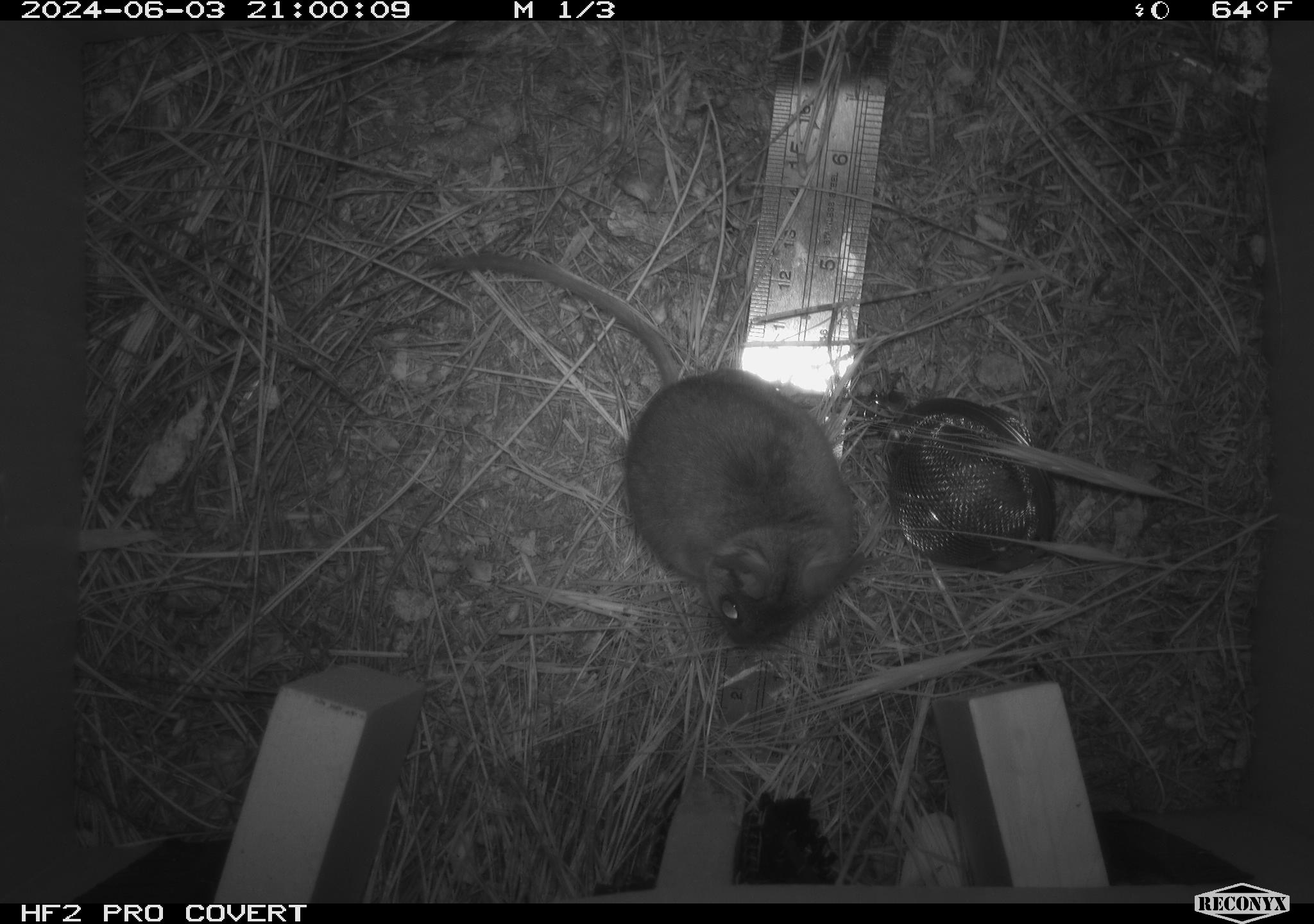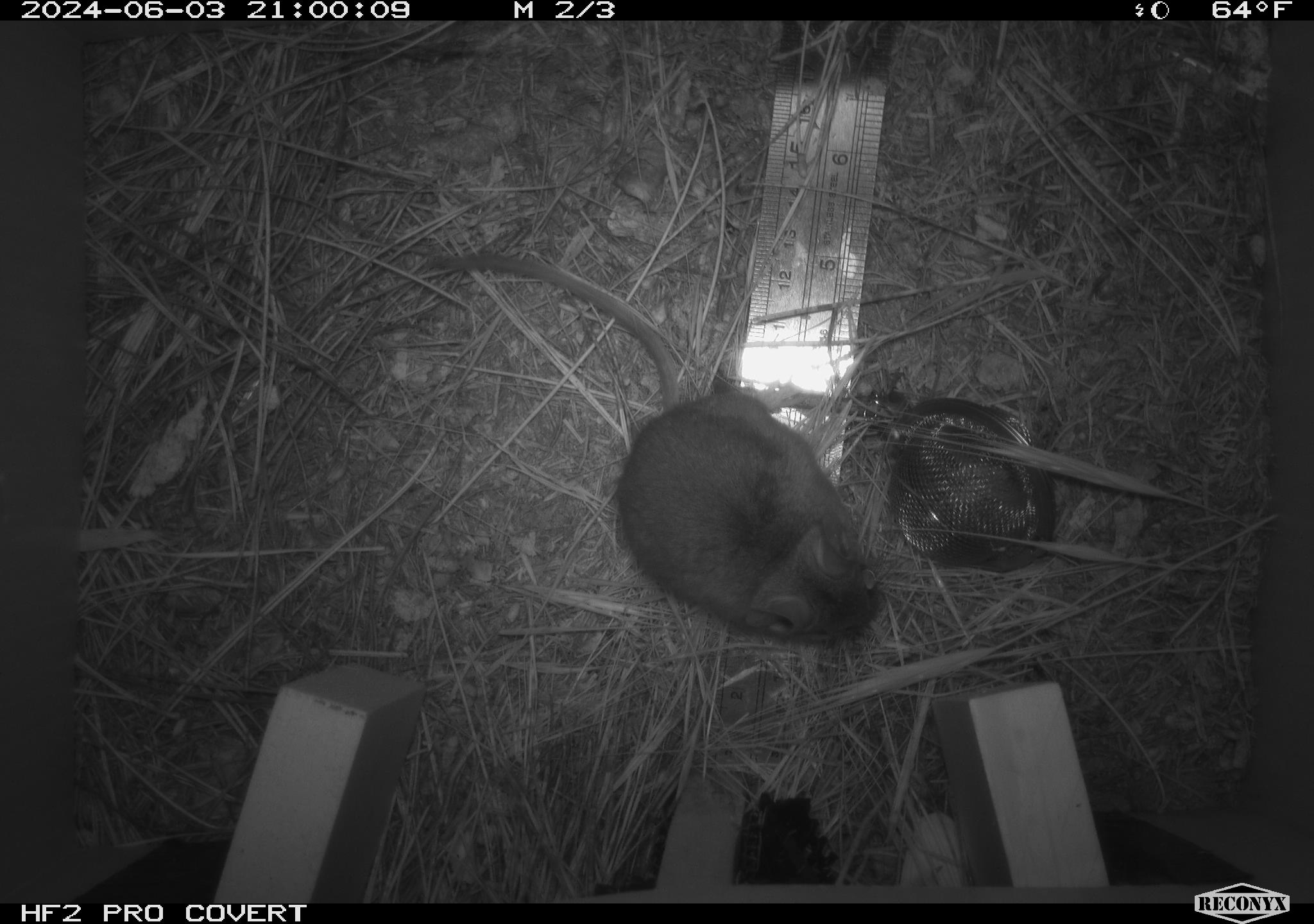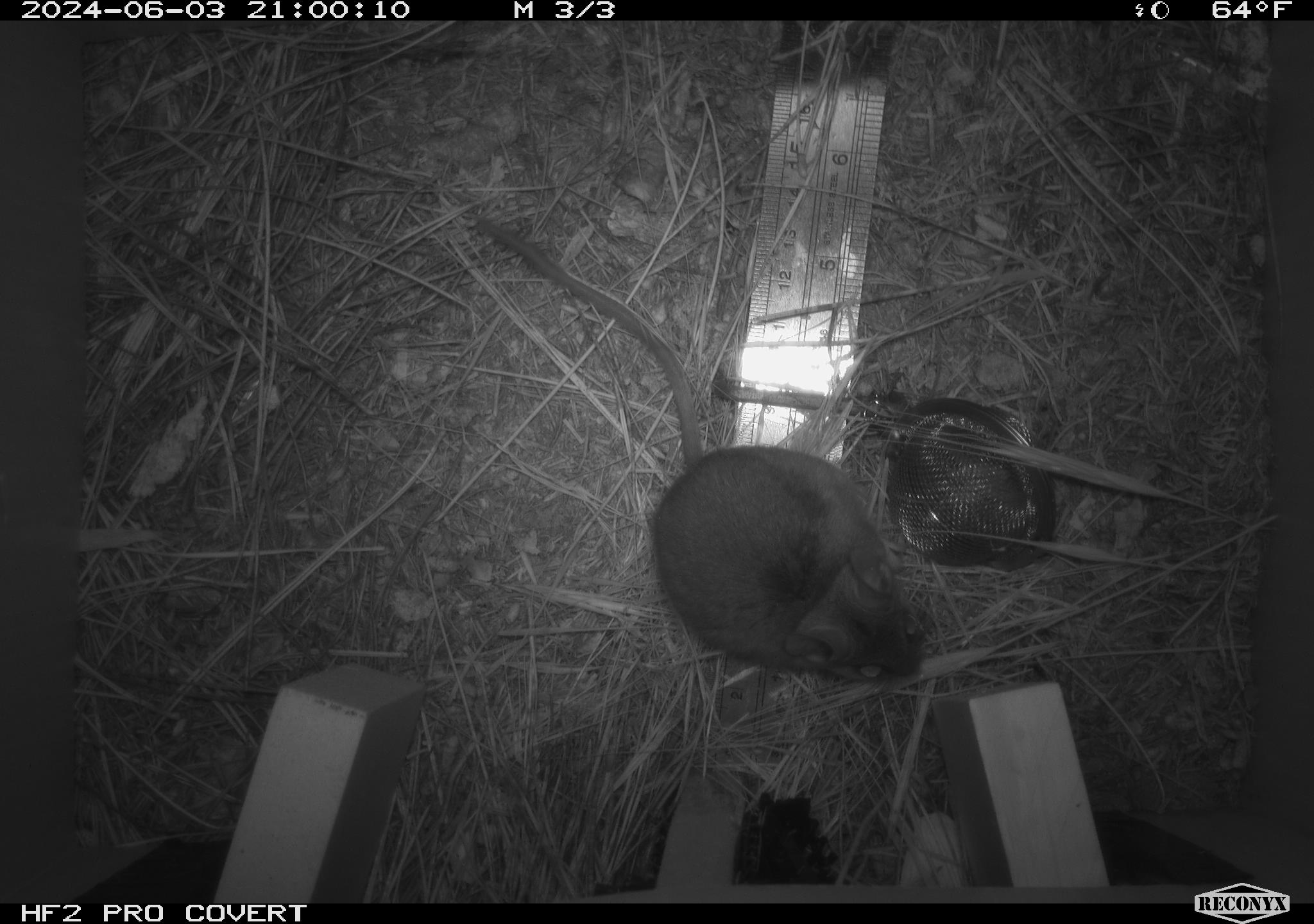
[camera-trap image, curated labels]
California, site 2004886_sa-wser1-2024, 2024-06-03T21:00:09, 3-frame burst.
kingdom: Animalia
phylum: Chordata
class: Mammalia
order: Rodentia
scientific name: Rodentia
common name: mouse species